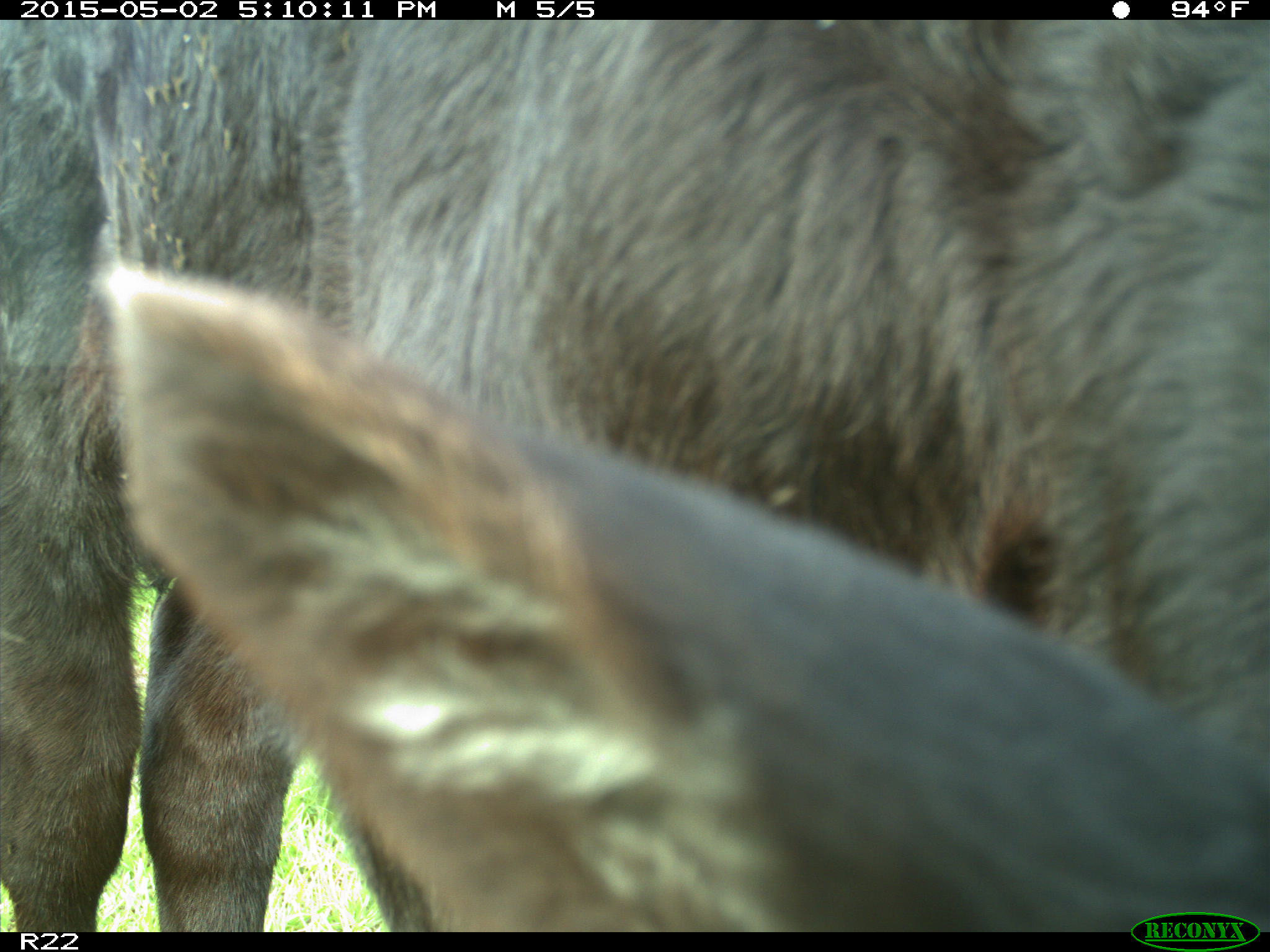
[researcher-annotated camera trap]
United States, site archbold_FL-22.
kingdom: Animalia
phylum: Chordata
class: Mammalia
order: Artiodactyla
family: Bovidae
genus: Bos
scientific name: Bos taurus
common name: domestic cow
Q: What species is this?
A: Bos taurus (domestic cow).